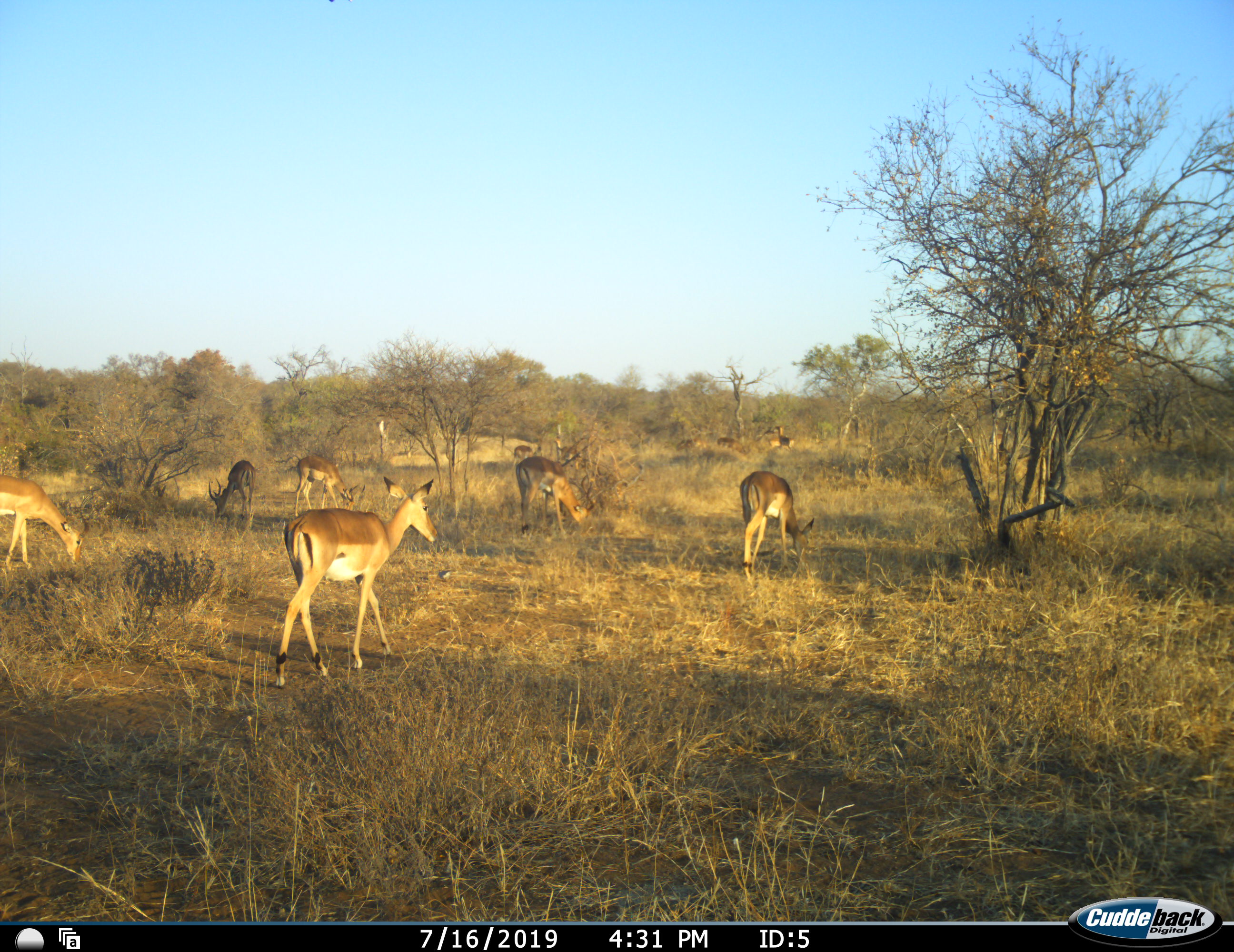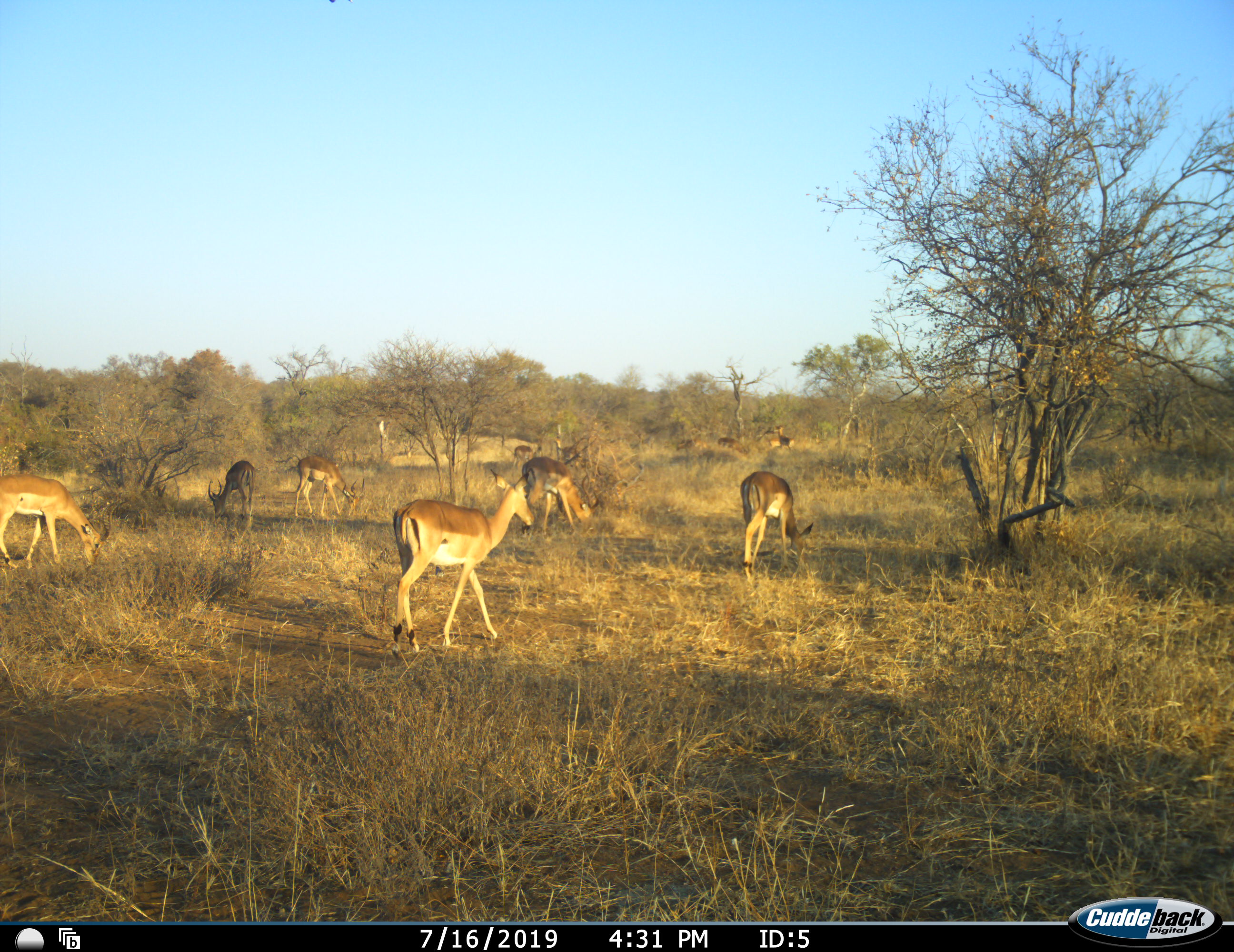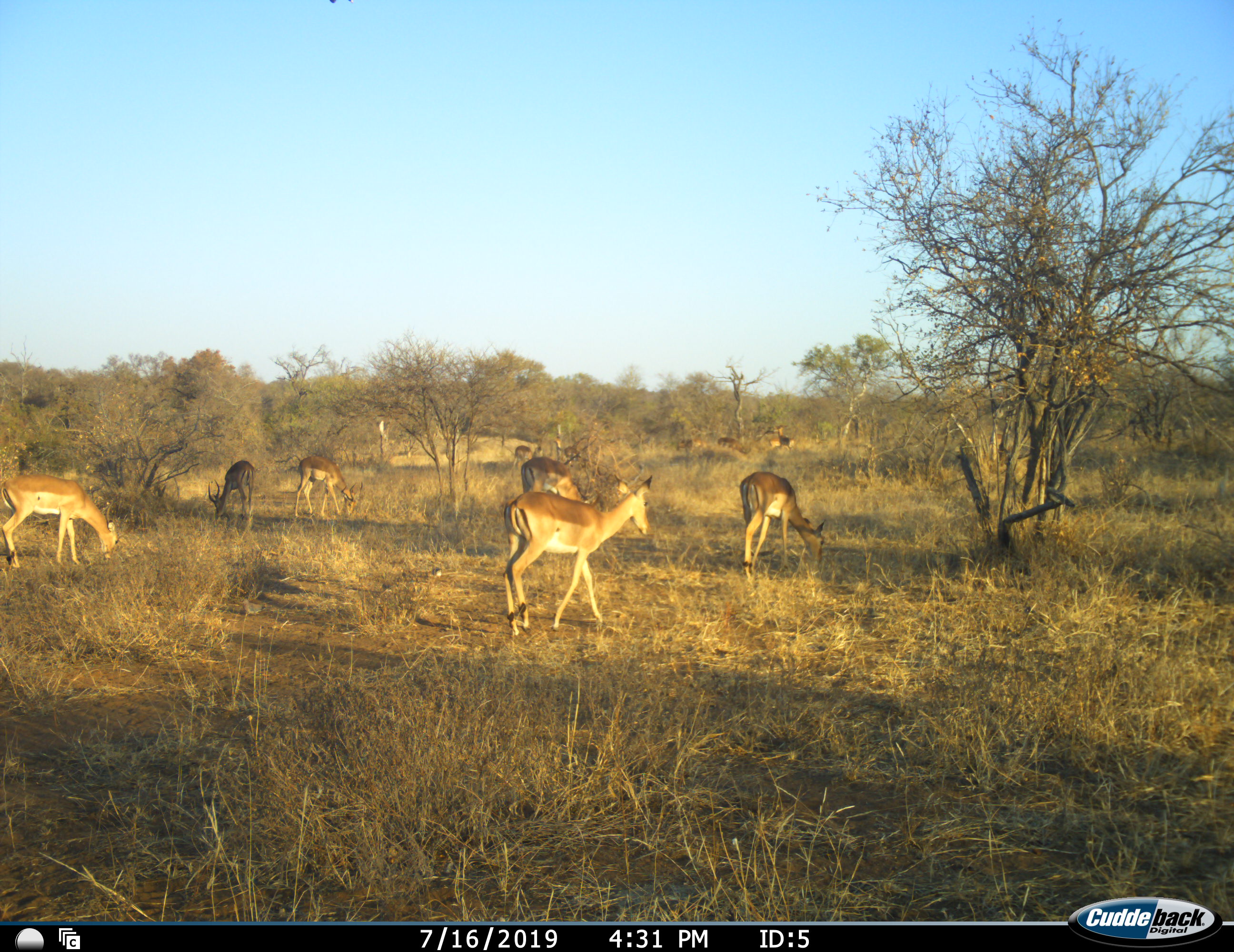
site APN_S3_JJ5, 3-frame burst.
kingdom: Animalia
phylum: Chordata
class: Mammalia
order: Artiodactyla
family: Bovidae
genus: Aepyceros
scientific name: Aepyceros melampus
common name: impala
Impala (Aepyceros melampus), count 11-50. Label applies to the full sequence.